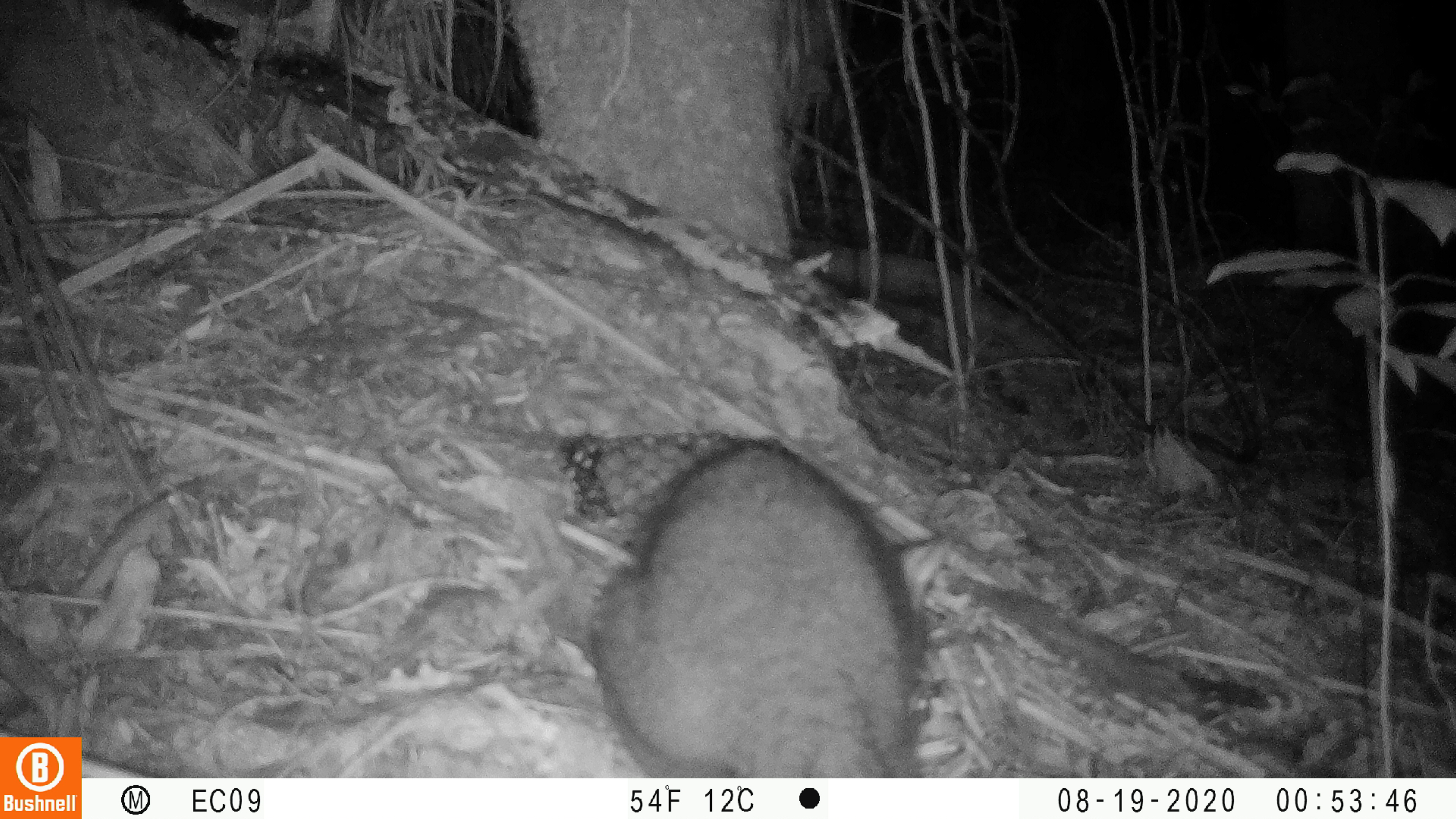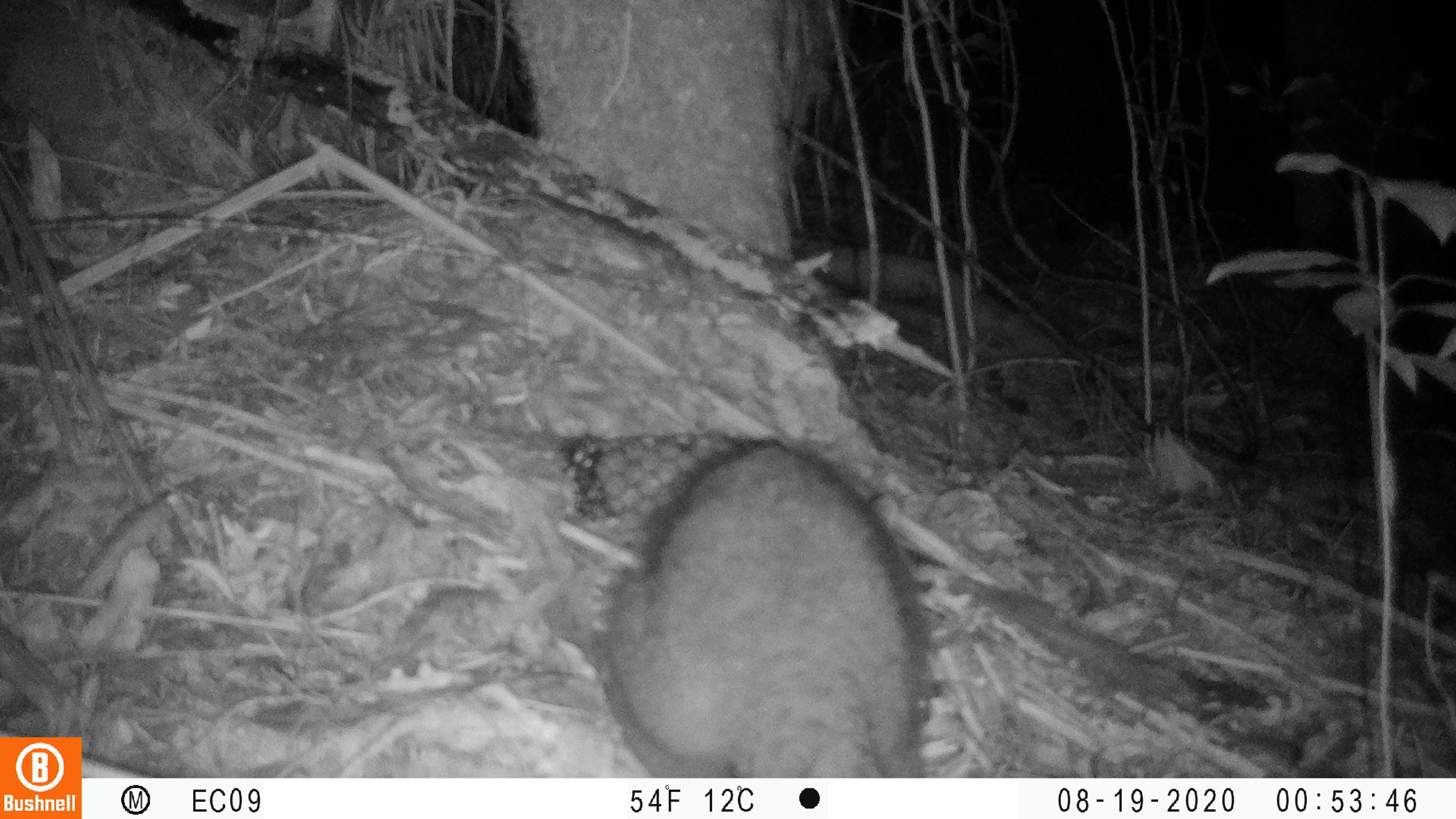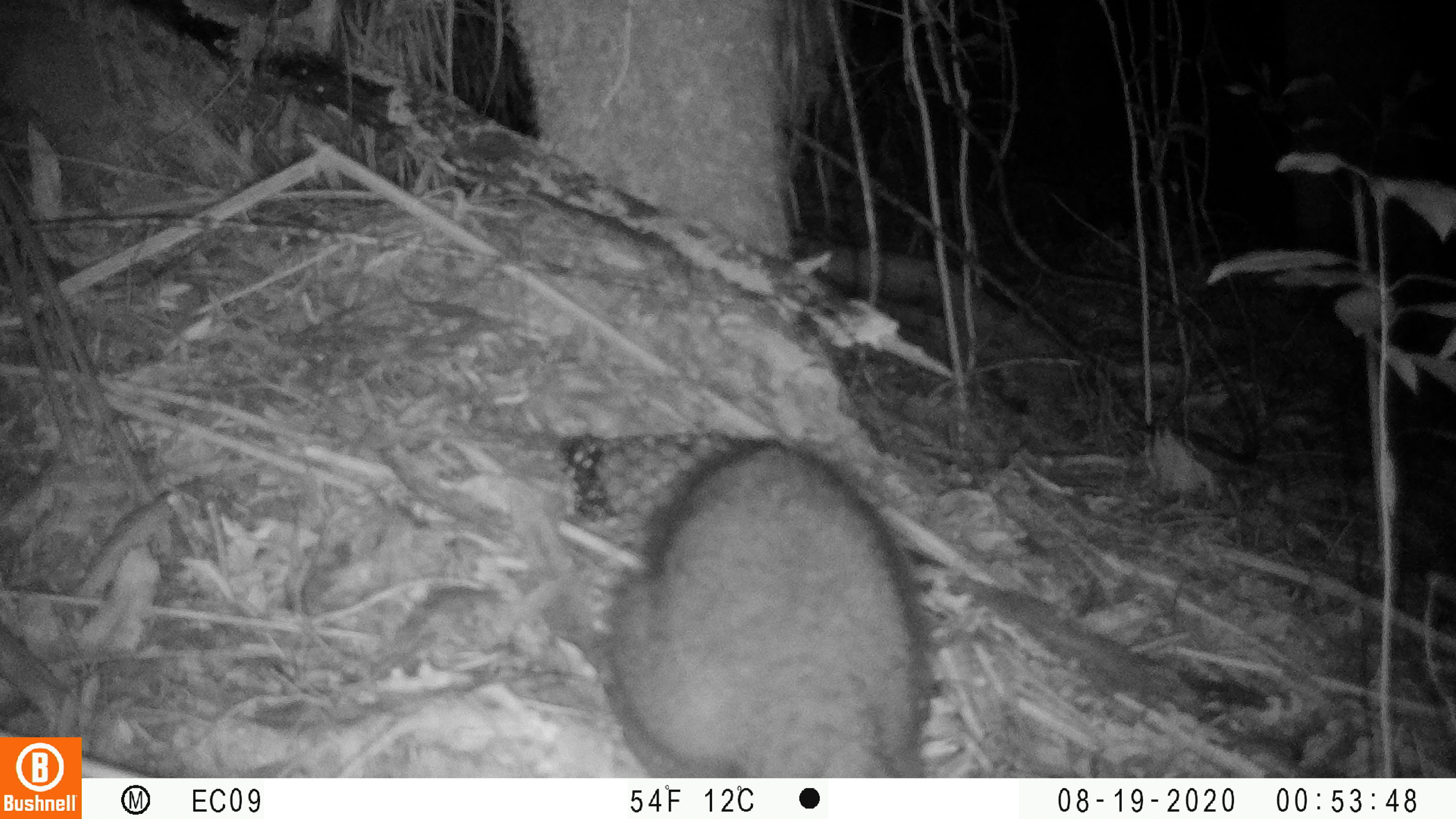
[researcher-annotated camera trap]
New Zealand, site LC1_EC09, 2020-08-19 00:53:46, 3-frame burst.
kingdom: Animalia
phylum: Chordata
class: Mammalia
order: Diprotodontia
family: Phalangeridae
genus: Trichosurus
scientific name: Trichosurus vulpecula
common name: common brushtail possum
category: possum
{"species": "possum (common brushtail possum) (Trichosurus vulpecula)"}